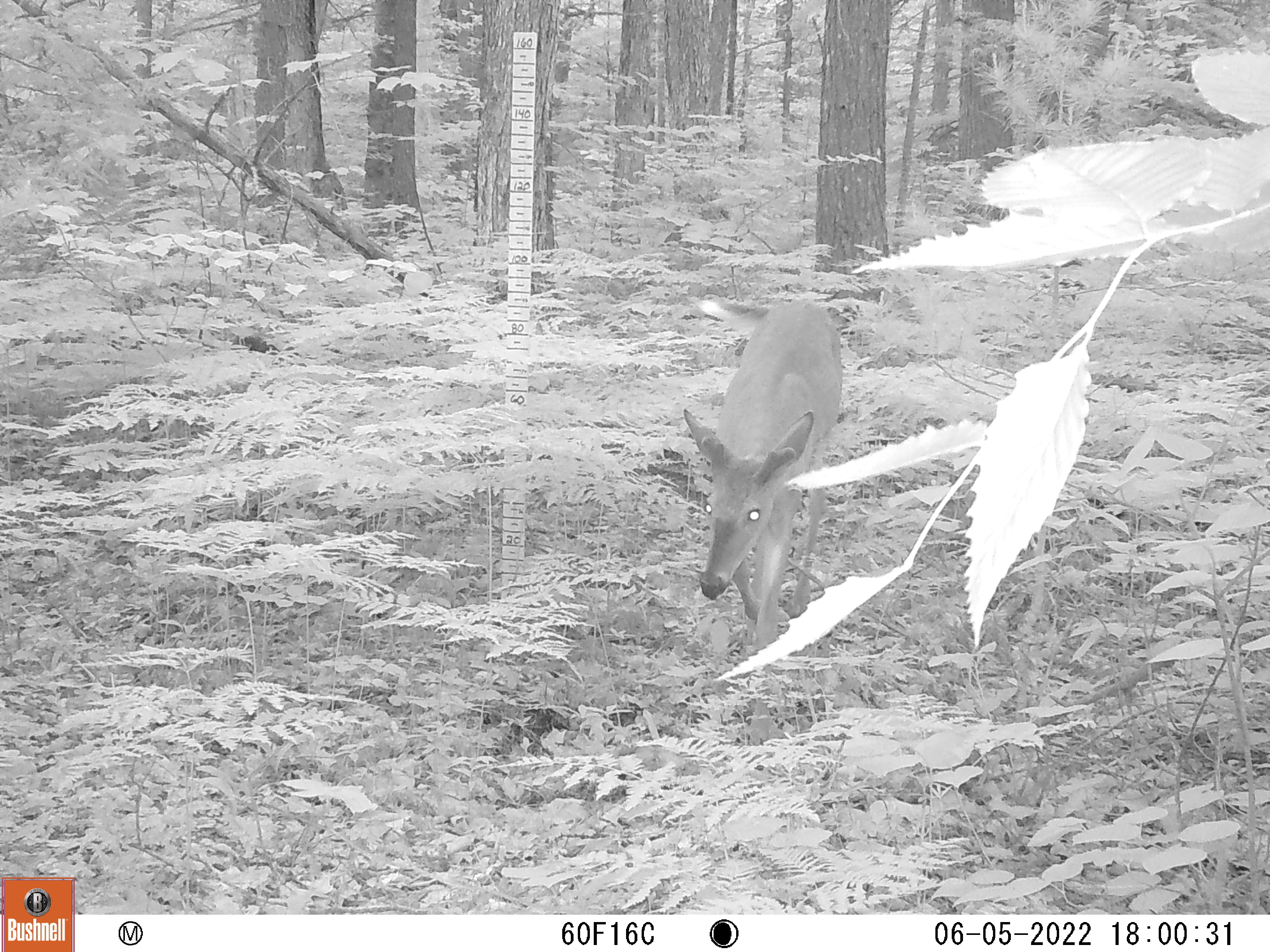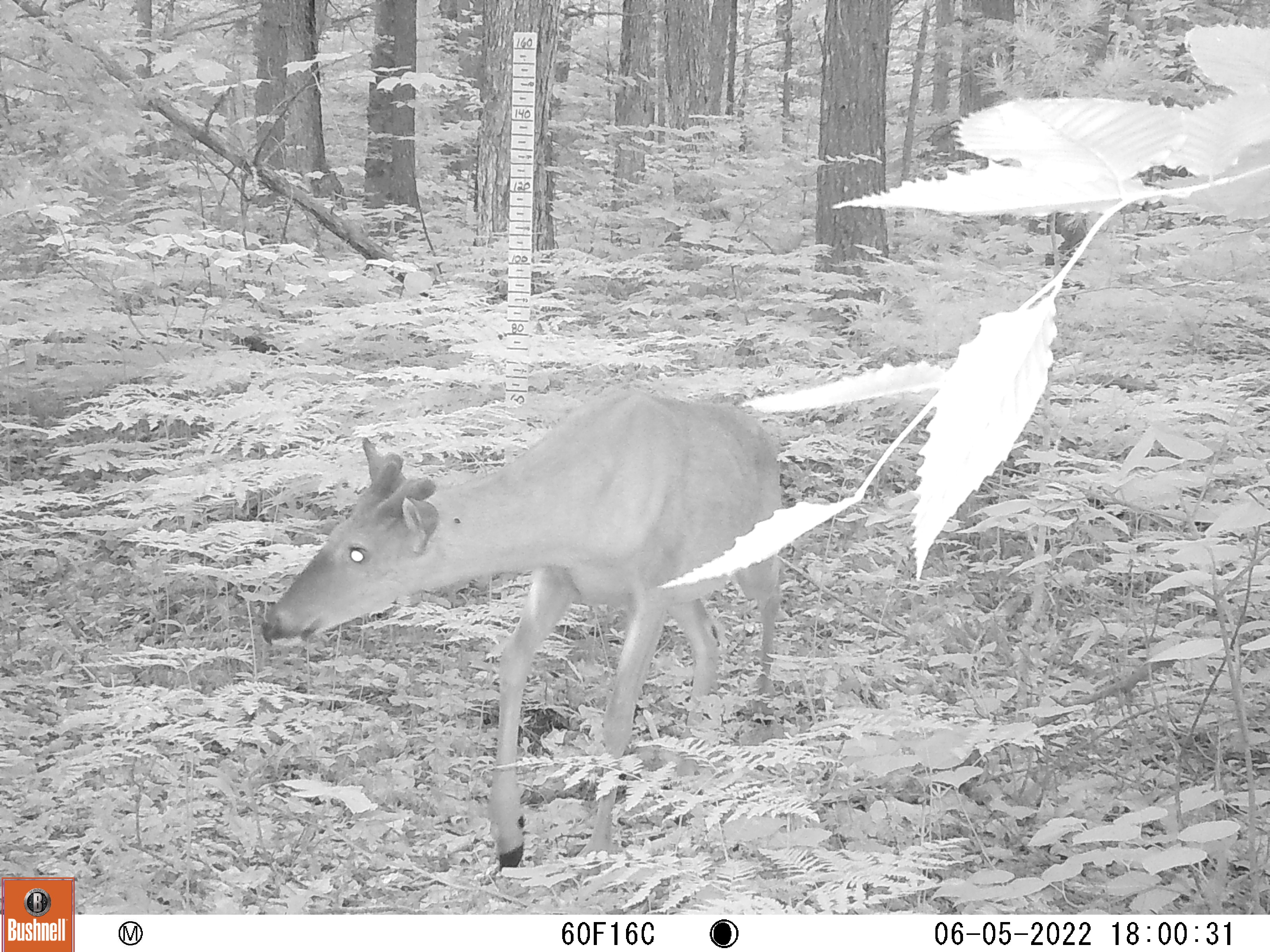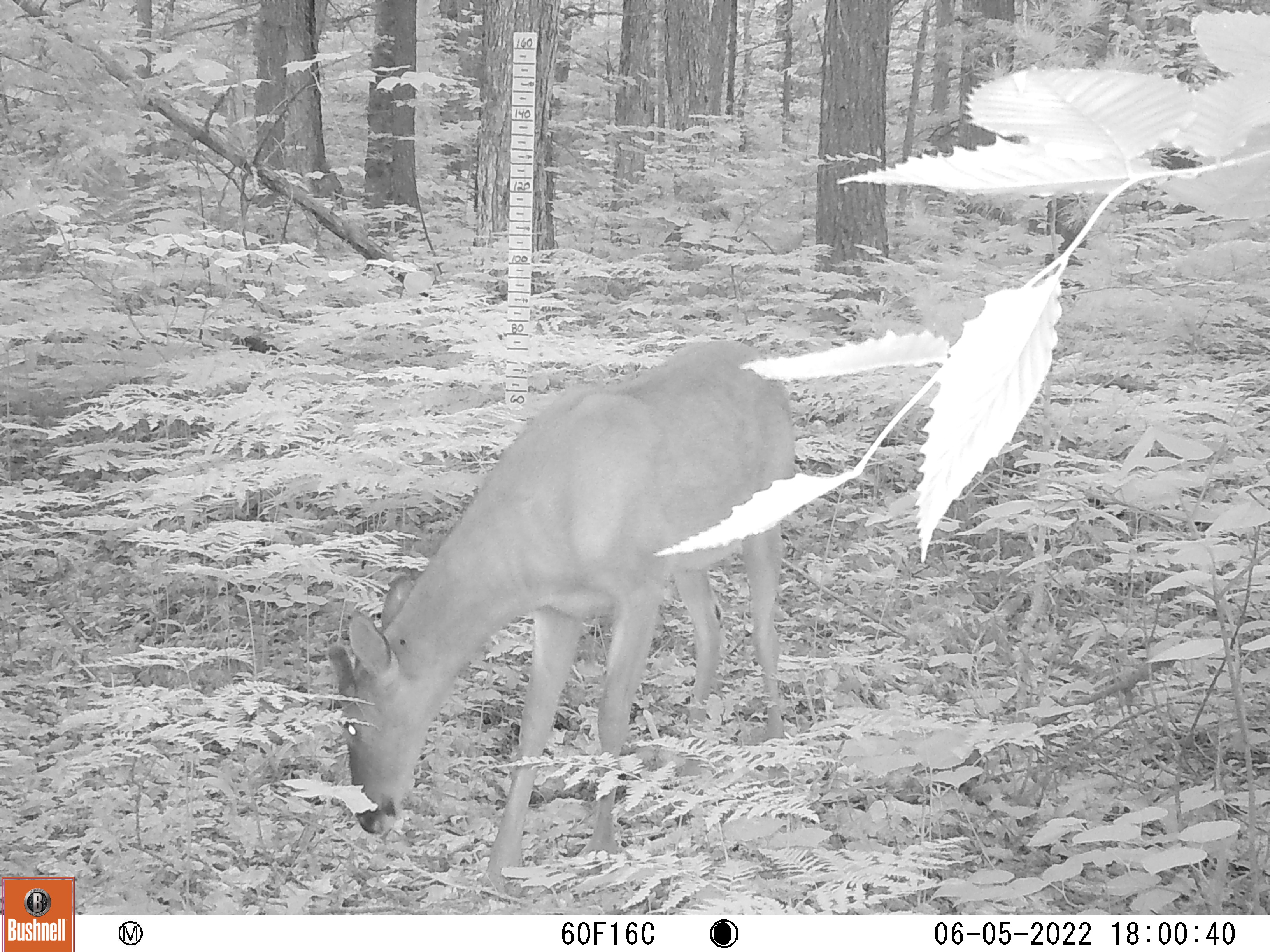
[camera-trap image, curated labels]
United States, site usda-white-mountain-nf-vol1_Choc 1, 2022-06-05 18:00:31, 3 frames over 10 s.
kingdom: Animalia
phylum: Chordata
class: Mammalia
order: Artiodactyla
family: Cervidae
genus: Odocoileus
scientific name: Odocoileus virginianus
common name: white-tailed deer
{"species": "white-tailed deer (Odocoileus virginianus)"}